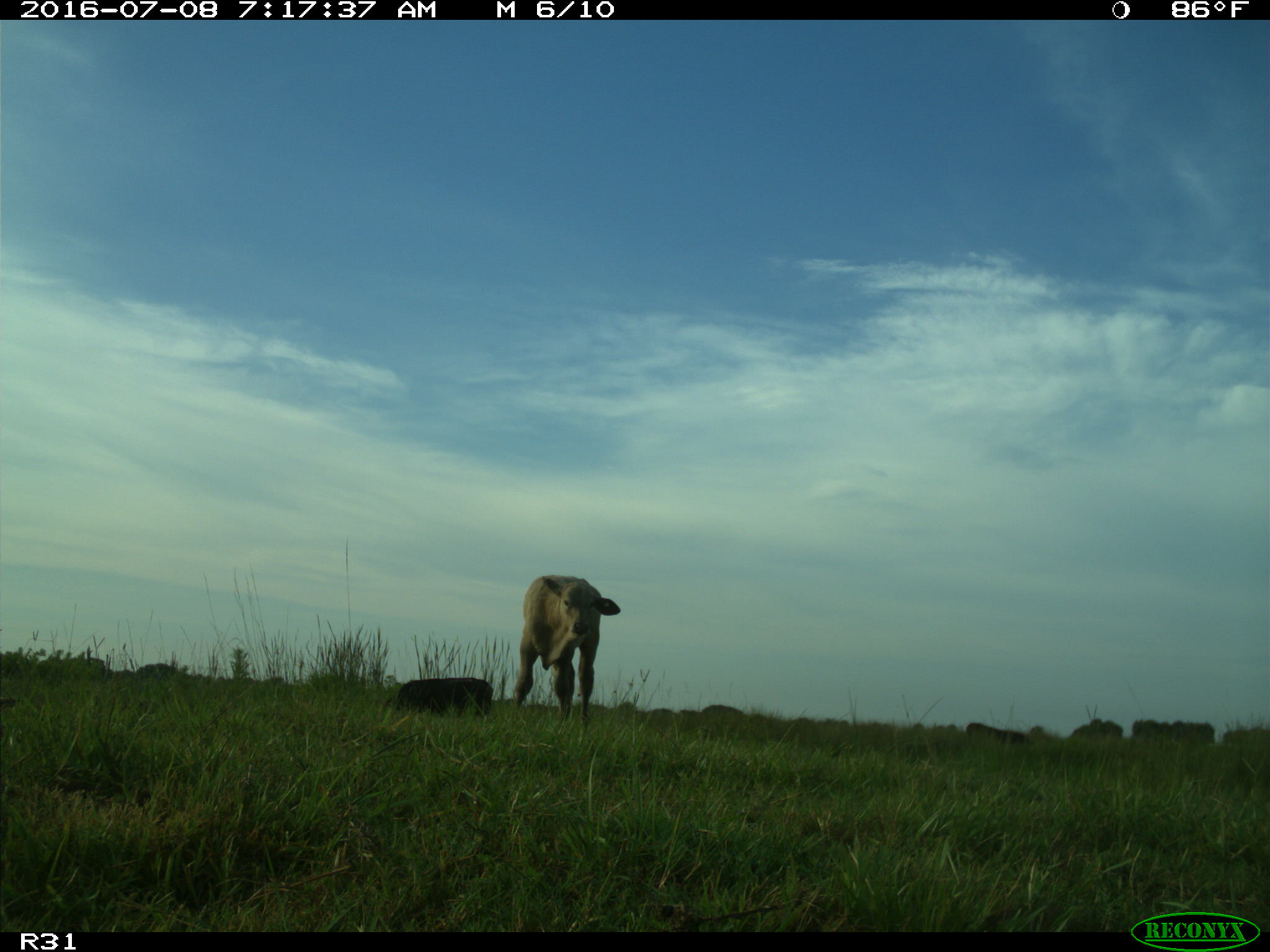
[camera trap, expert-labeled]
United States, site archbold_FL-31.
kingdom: Animalia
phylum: Chordata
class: Mammalia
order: Artiodactyla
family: Bovidae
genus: Bos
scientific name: Bos taurus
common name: domestic cow